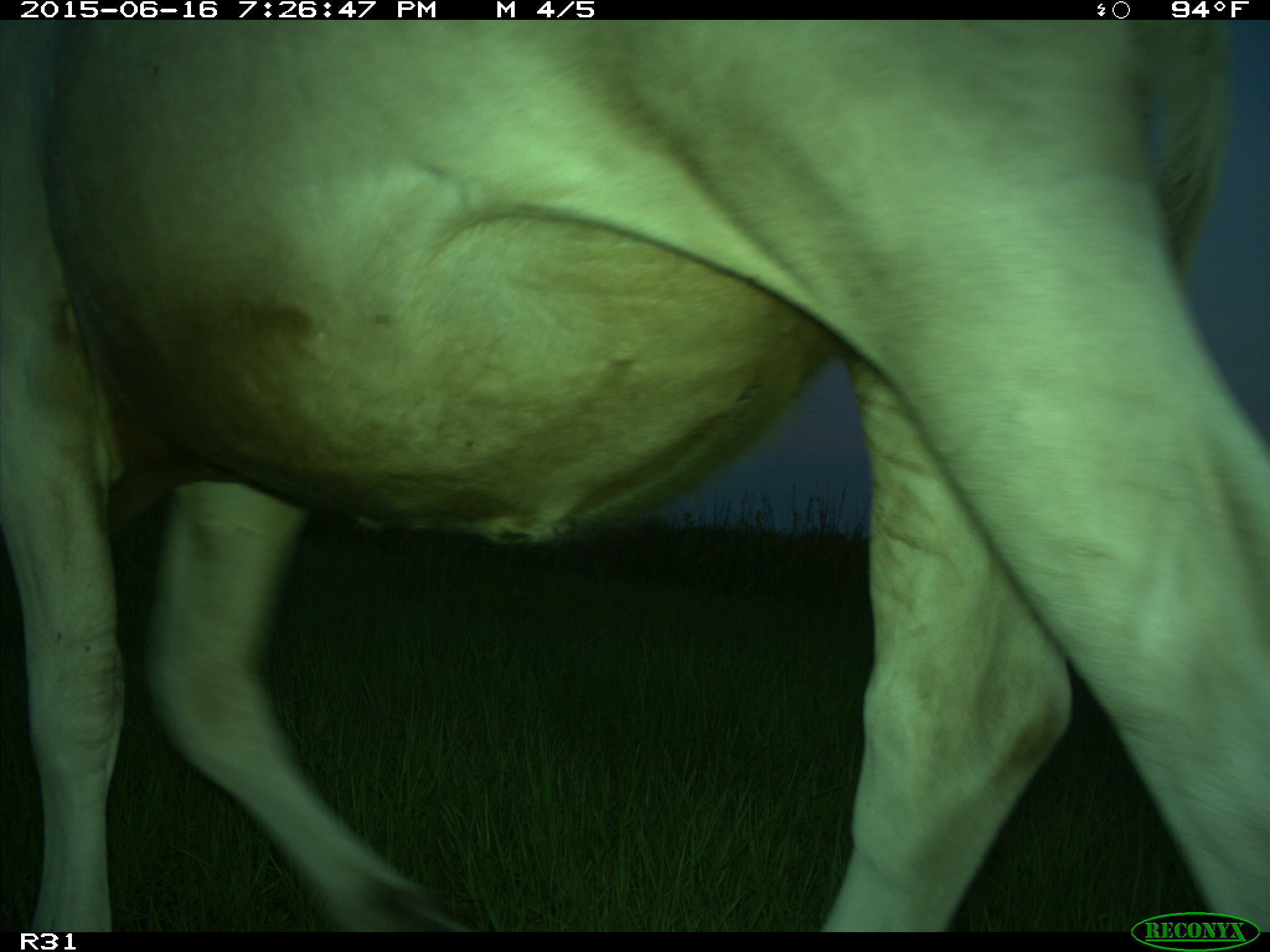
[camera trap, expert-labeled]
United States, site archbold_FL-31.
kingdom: Animalia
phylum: Chordata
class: Mammalia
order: Artiodactyla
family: Bovidae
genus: Bos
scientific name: Bos taurus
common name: domestic cow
Bos taurus (domestic cow).